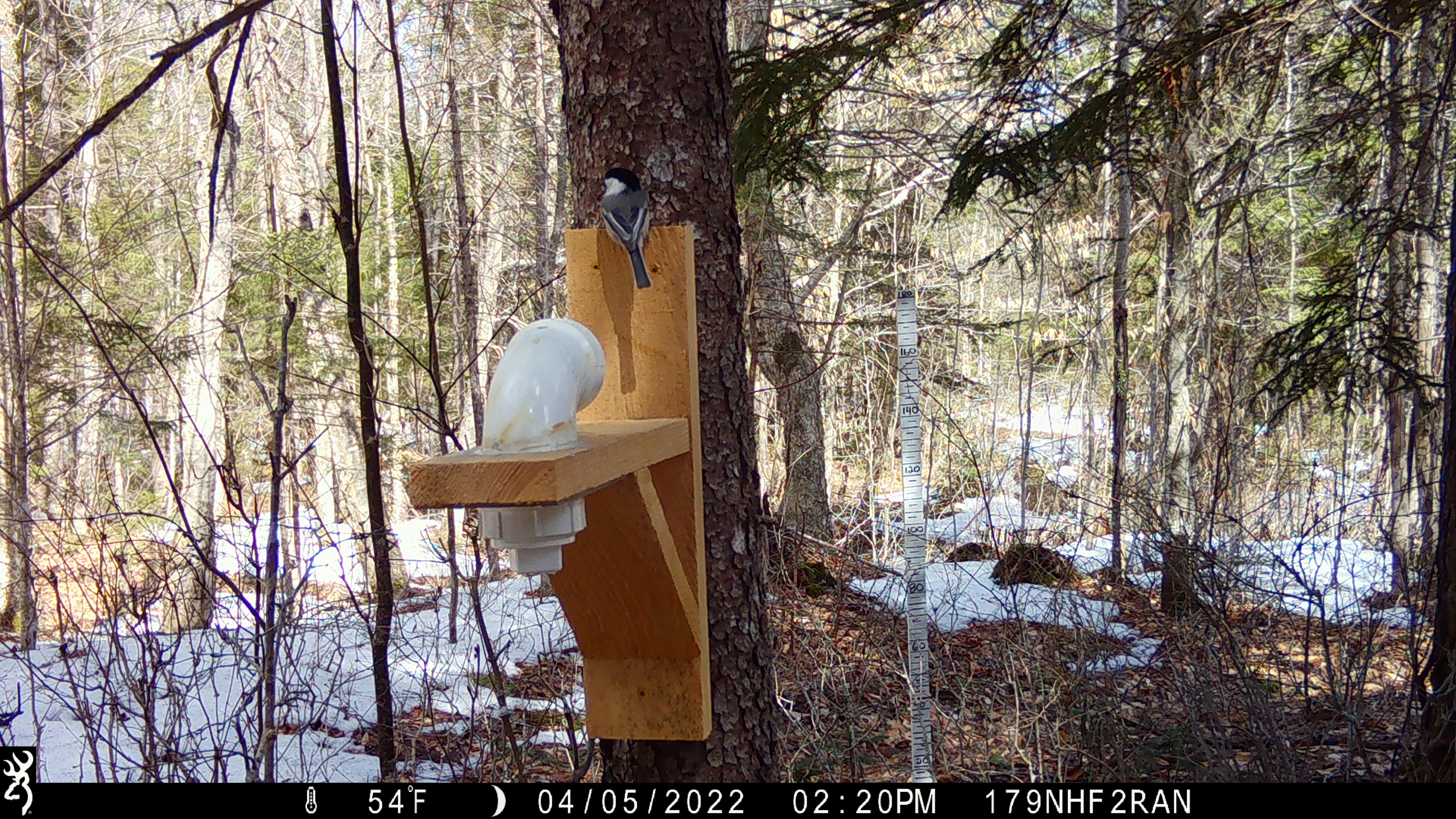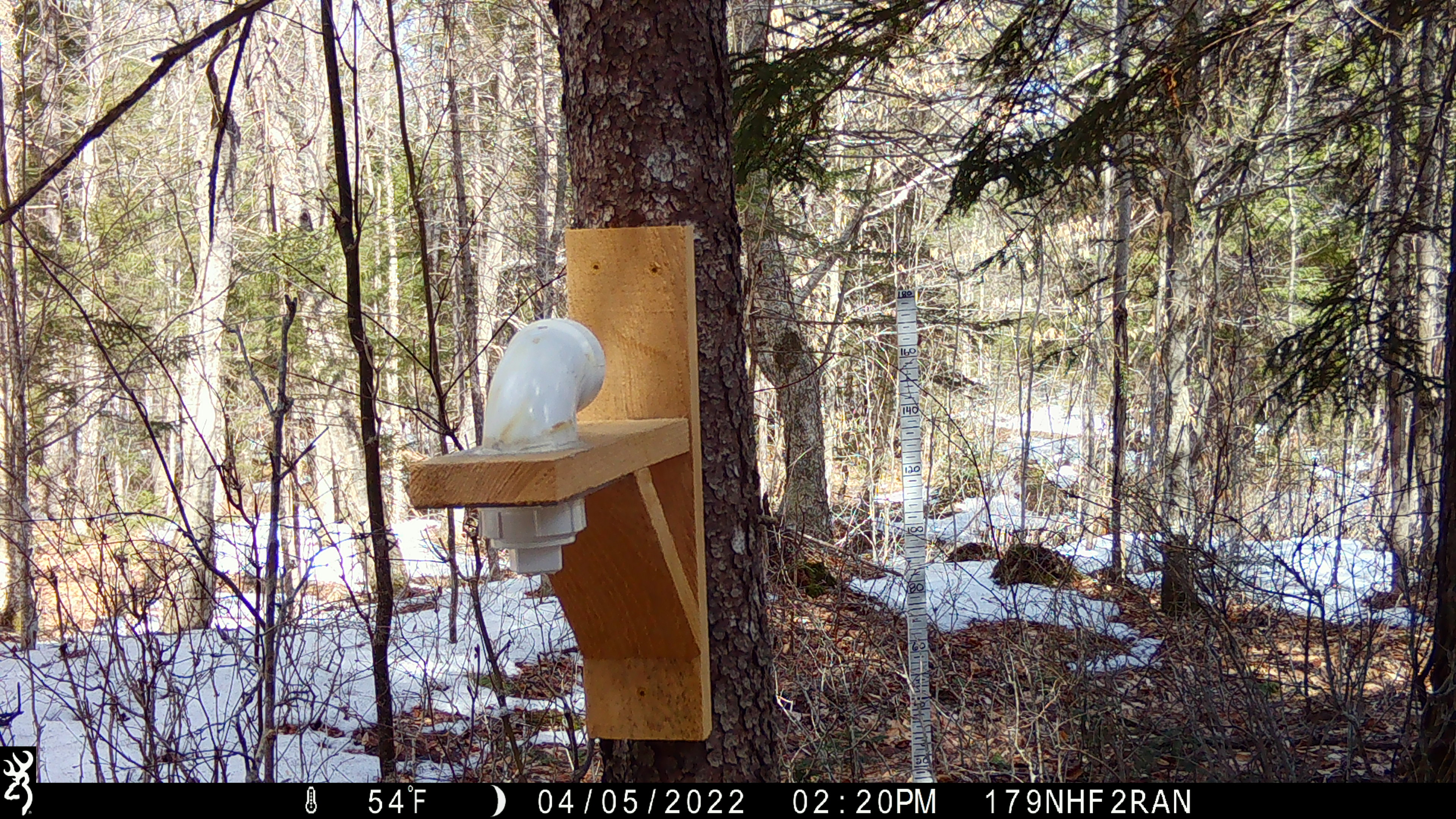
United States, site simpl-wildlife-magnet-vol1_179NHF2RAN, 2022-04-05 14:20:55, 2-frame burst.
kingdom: Animalia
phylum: Chordata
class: Aves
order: Passeriformes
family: Paridae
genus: Poecile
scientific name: Poecile atricapillus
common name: black-capped chickadee